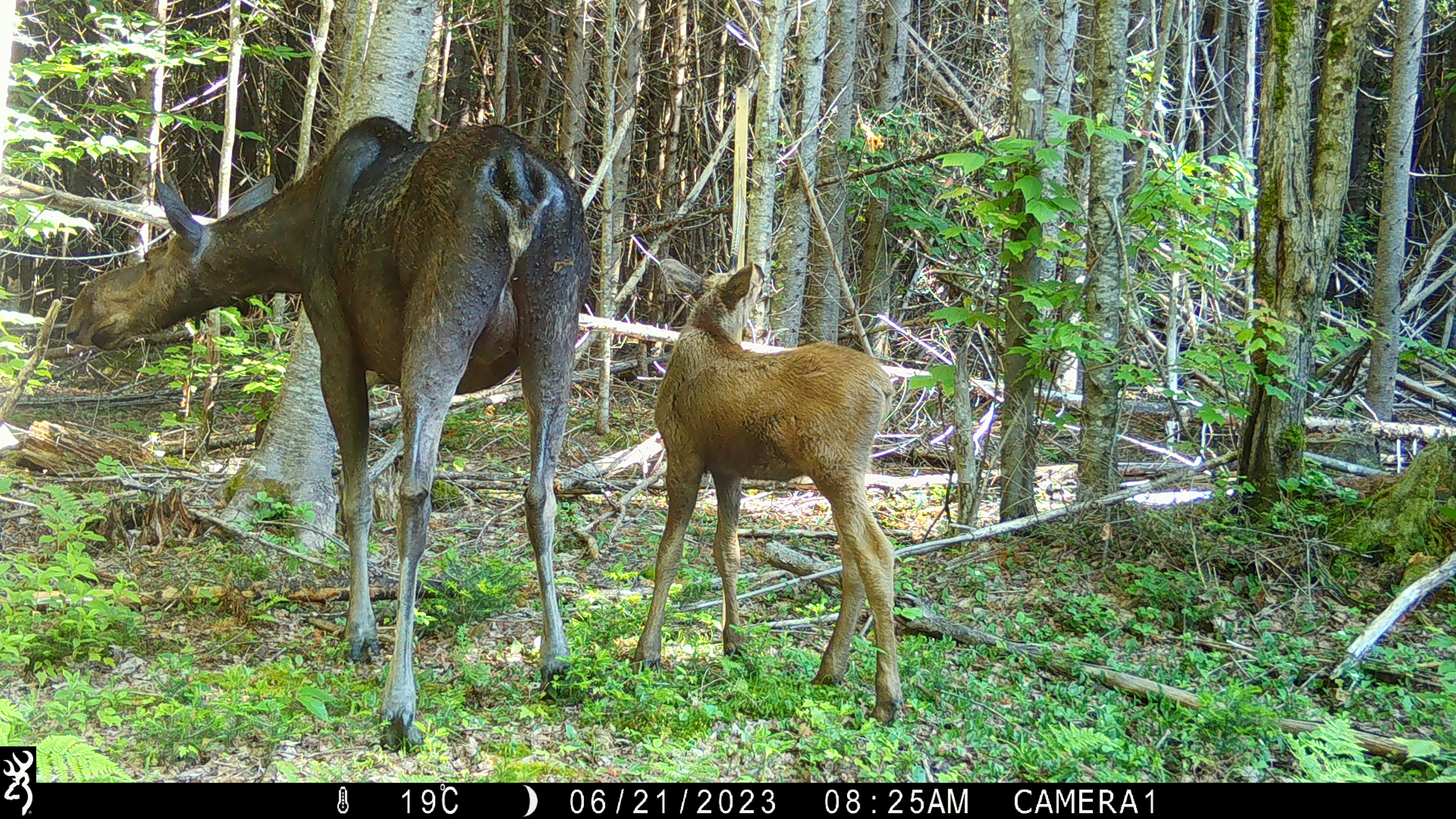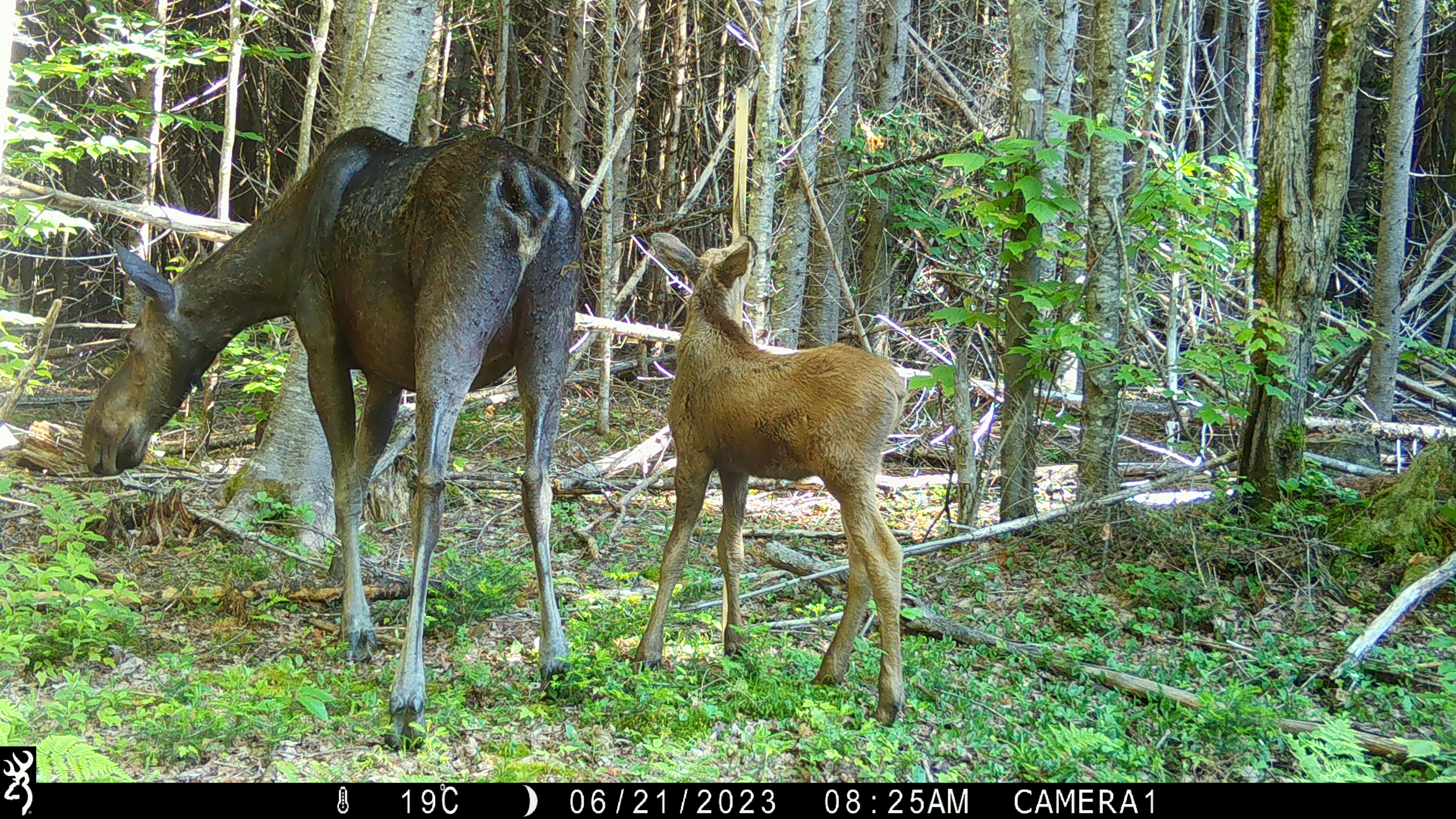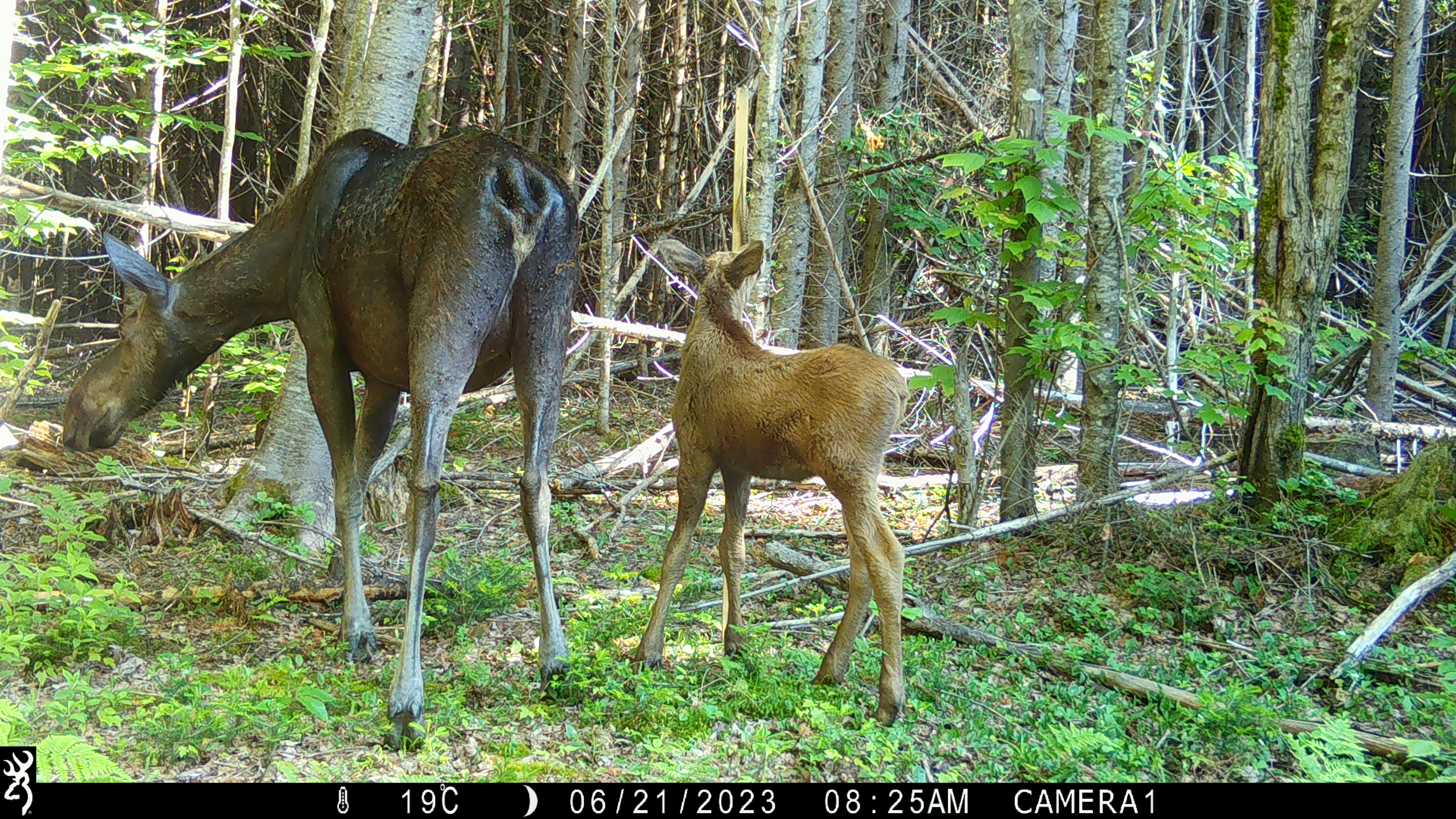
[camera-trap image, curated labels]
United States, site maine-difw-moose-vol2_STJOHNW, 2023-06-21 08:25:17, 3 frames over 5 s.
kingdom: Animalia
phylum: Chordata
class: Mammalia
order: Artiodactyla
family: Cervidae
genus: Alces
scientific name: Alces alces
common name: moose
Moose (Alces alces).